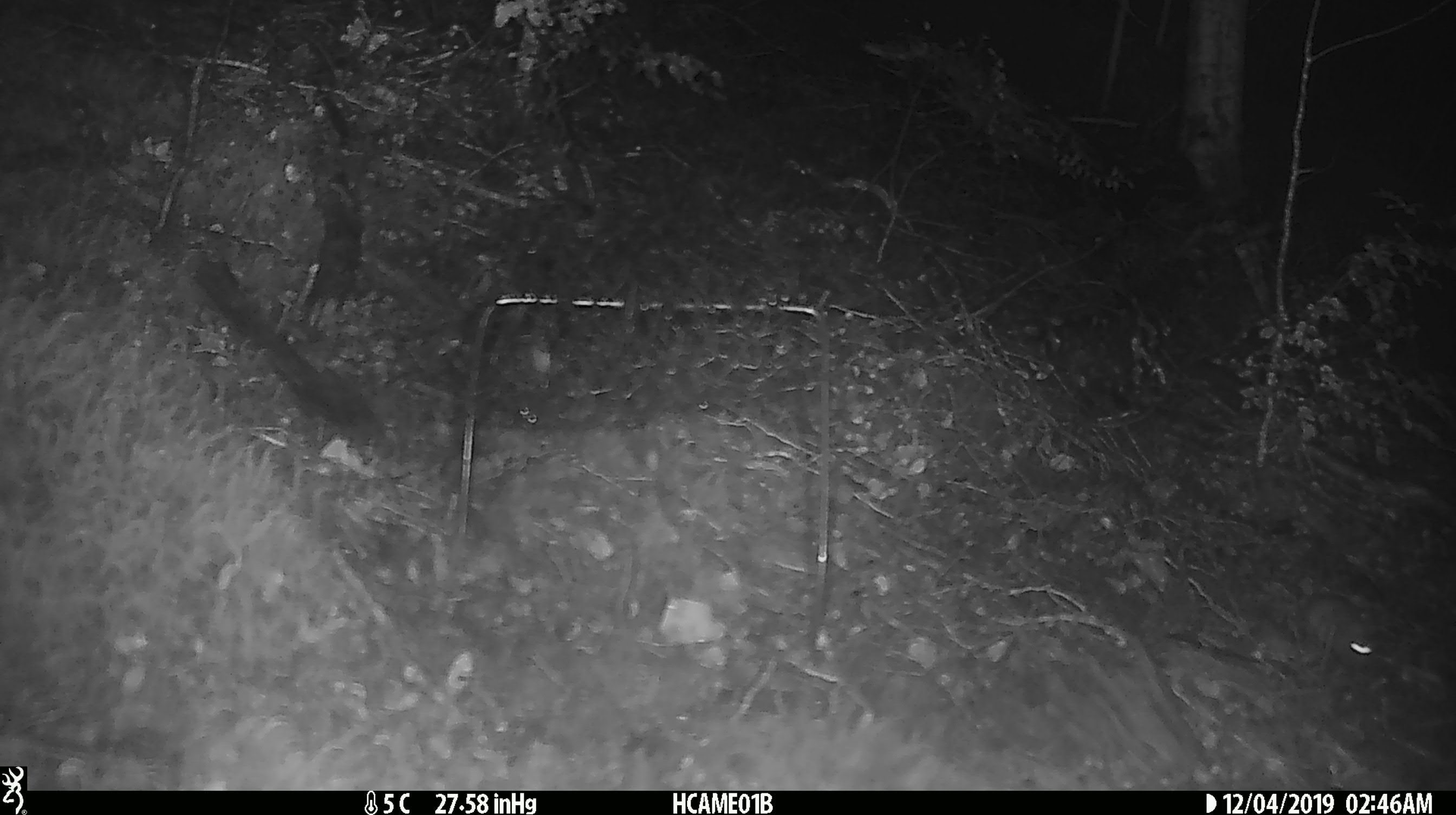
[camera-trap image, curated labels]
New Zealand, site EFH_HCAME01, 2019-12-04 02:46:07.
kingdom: Animalia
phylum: Chordata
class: Mammalia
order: Rodentia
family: Muridae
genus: Mus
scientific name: Mus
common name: mouse